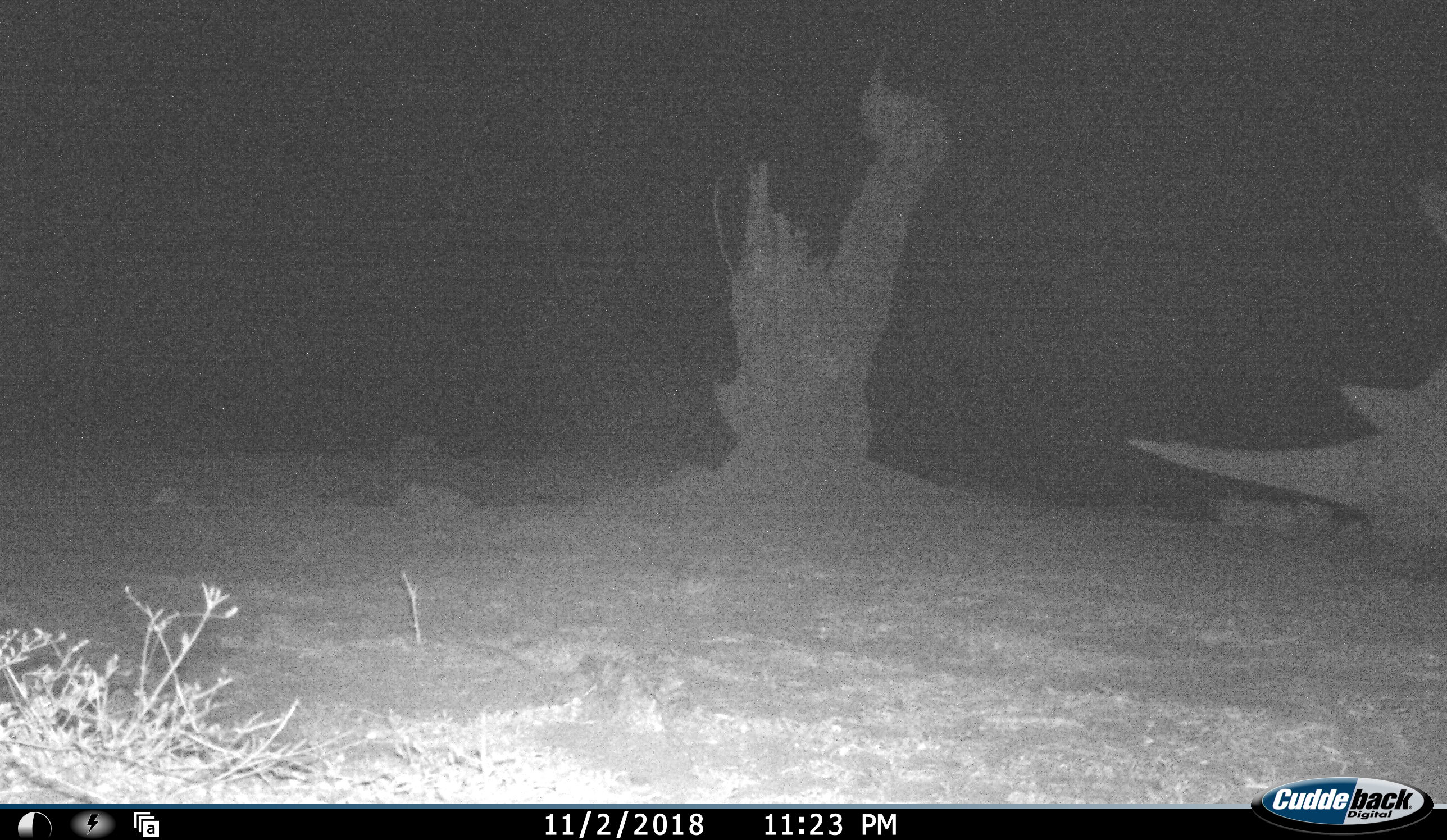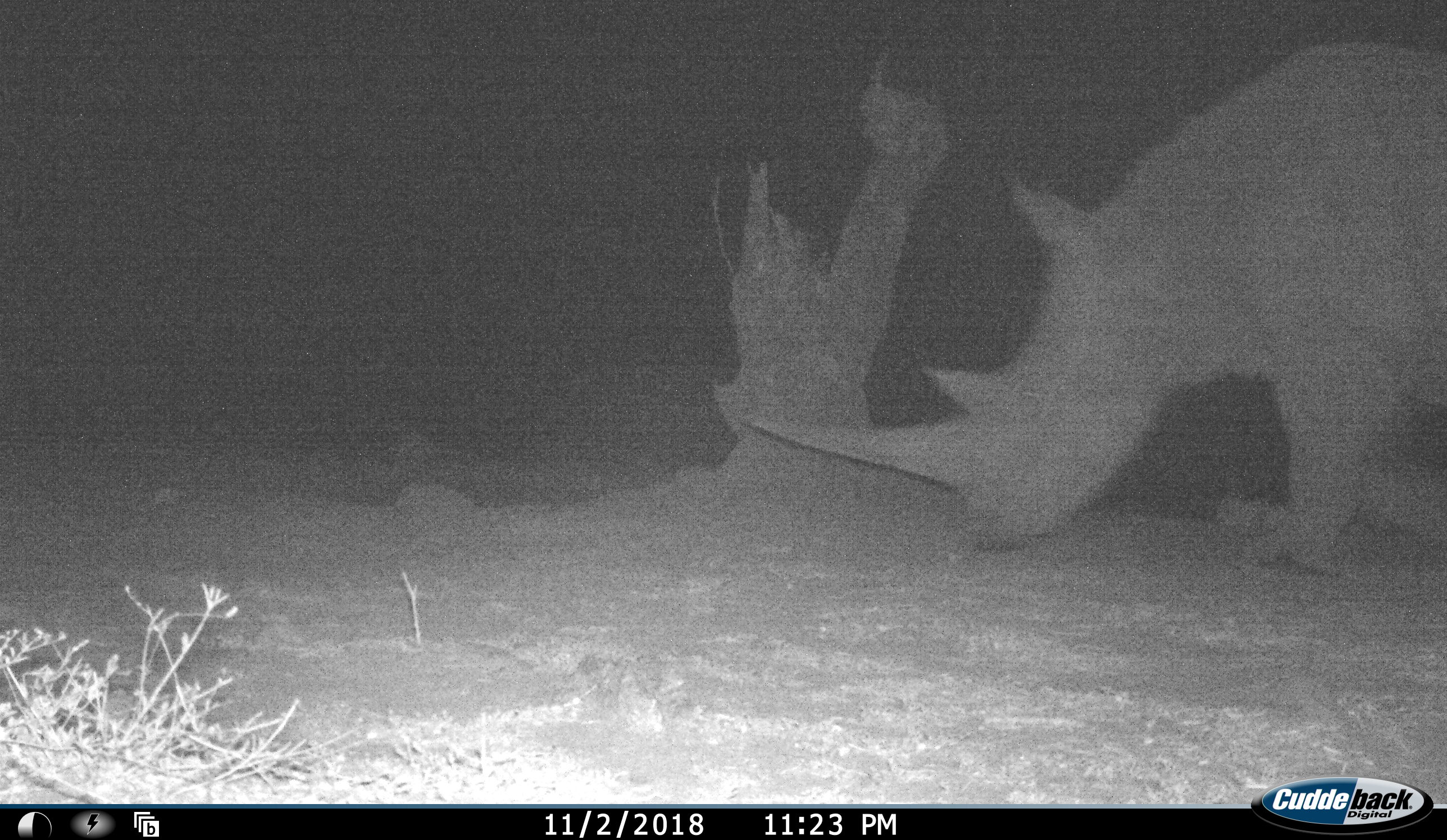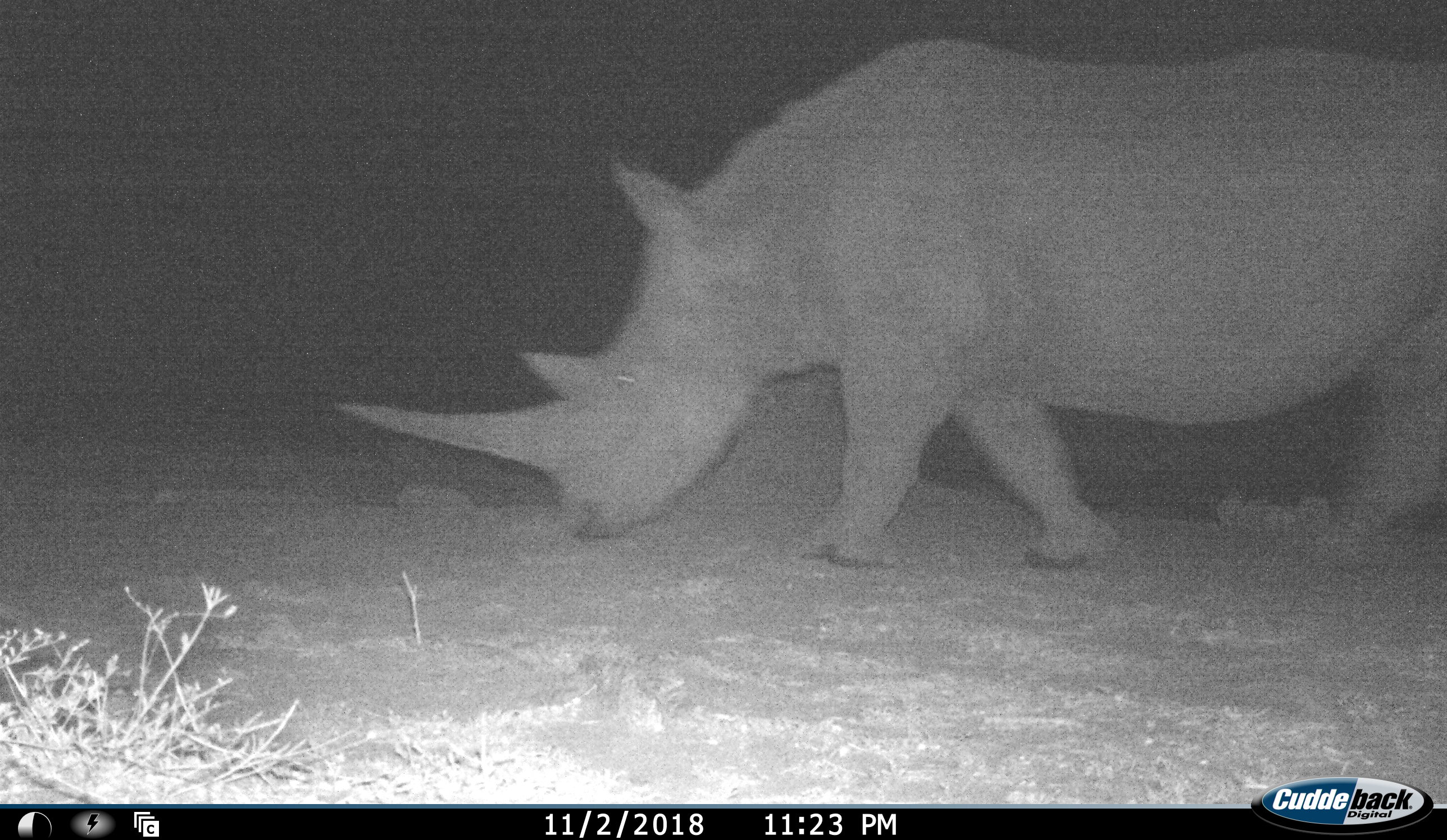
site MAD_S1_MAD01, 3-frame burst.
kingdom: Animalia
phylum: Chordata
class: Mammalia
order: Perissodactyla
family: Rhinocerotidae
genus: Diceros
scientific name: Diceros bicornis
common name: black rhinoceros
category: rhinocerosblack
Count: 1.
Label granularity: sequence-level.